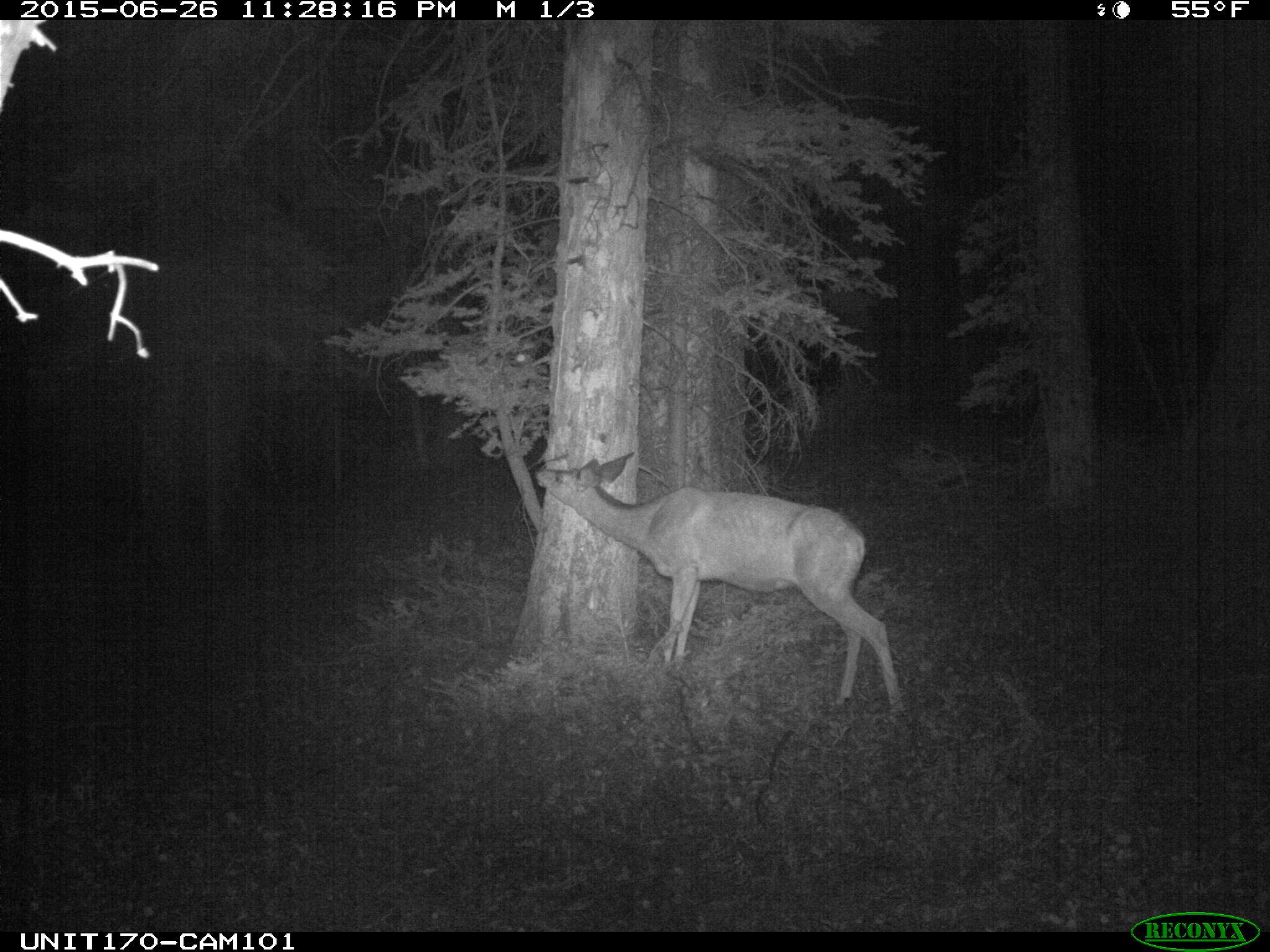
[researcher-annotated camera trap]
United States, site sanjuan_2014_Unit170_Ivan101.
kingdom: Animalia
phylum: Chordata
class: Mammalia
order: Artiodactyla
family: Cervidae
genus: Odocoileus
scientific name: Odocoileus hemionus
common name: mule deer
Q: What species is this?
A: Odocoileus hemionus (mule deer).